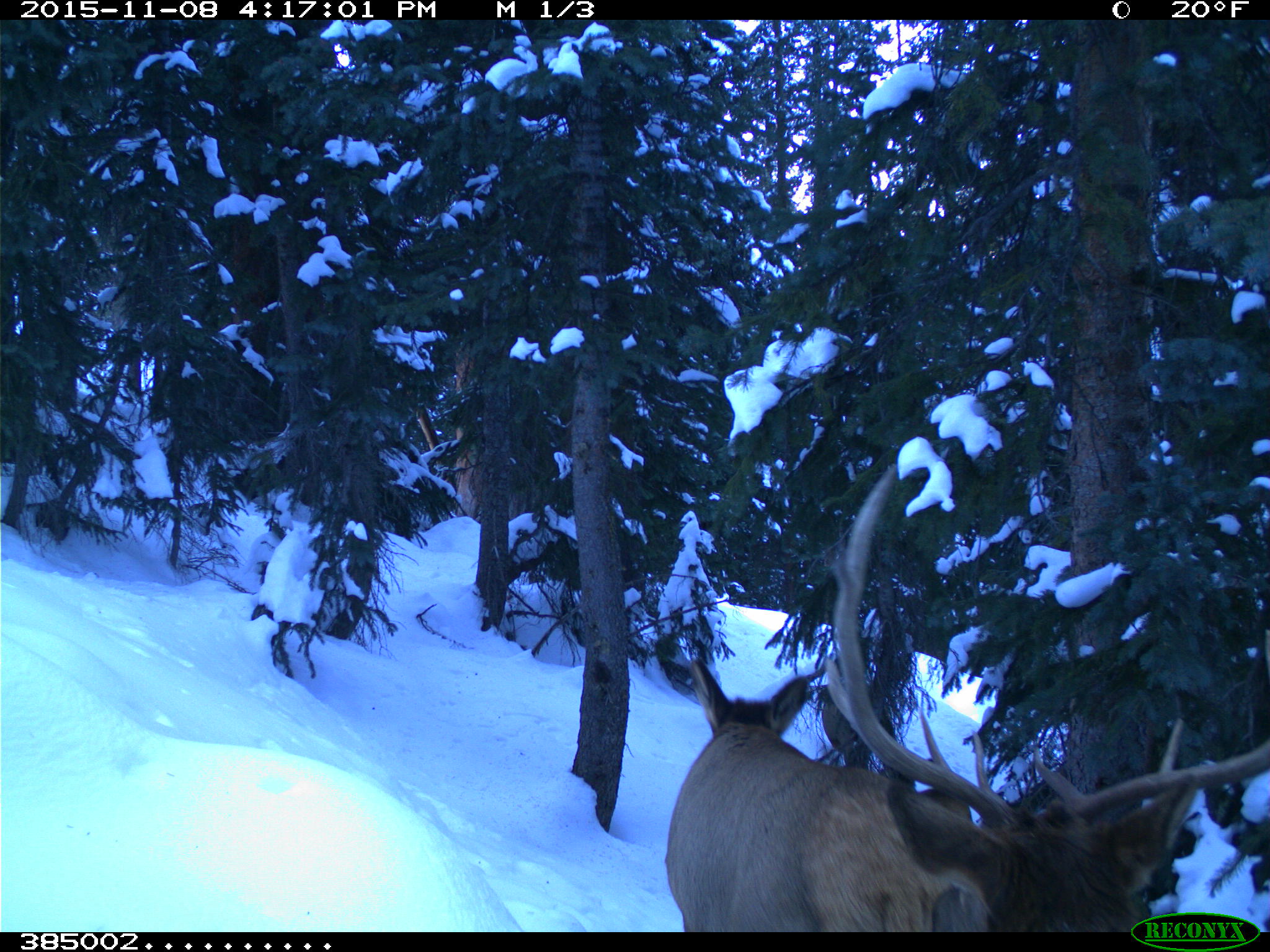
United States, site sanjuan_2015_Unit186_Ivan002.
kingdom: Animalia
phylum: Chordata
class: Mammalia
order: Artiodactyla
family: Cervidae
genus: Cervus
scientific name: Cervus elaphus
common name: red deer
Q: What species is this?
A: Cervus elaphus (red deer).